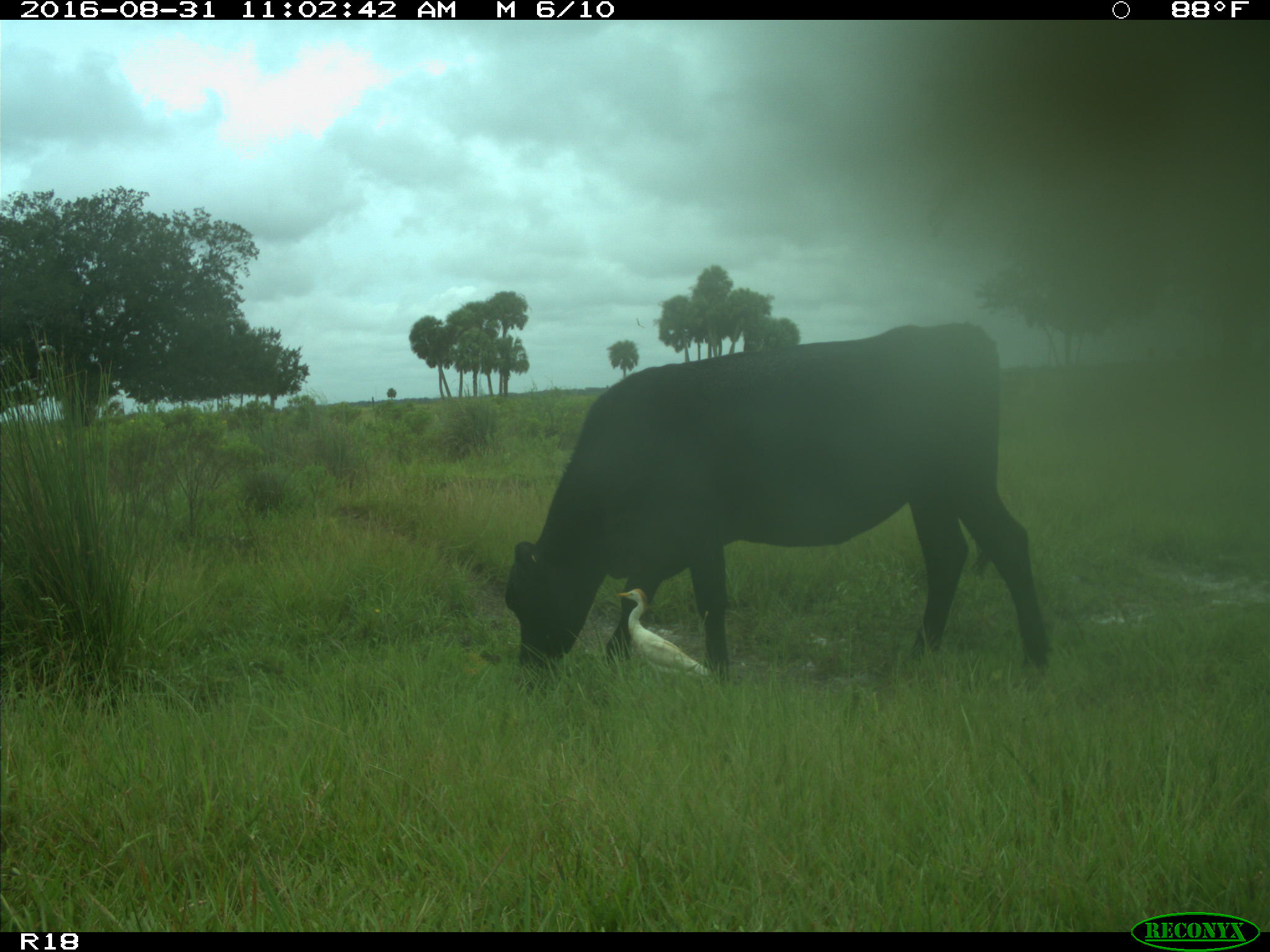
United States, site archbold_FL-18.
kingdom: Animalia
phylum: Chordata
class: Mammalia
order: Artiodactyla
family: Bovidae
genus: Bos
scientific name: Bos taurus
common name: domestic cow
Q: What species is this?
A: Bos taurus (domestic cow).